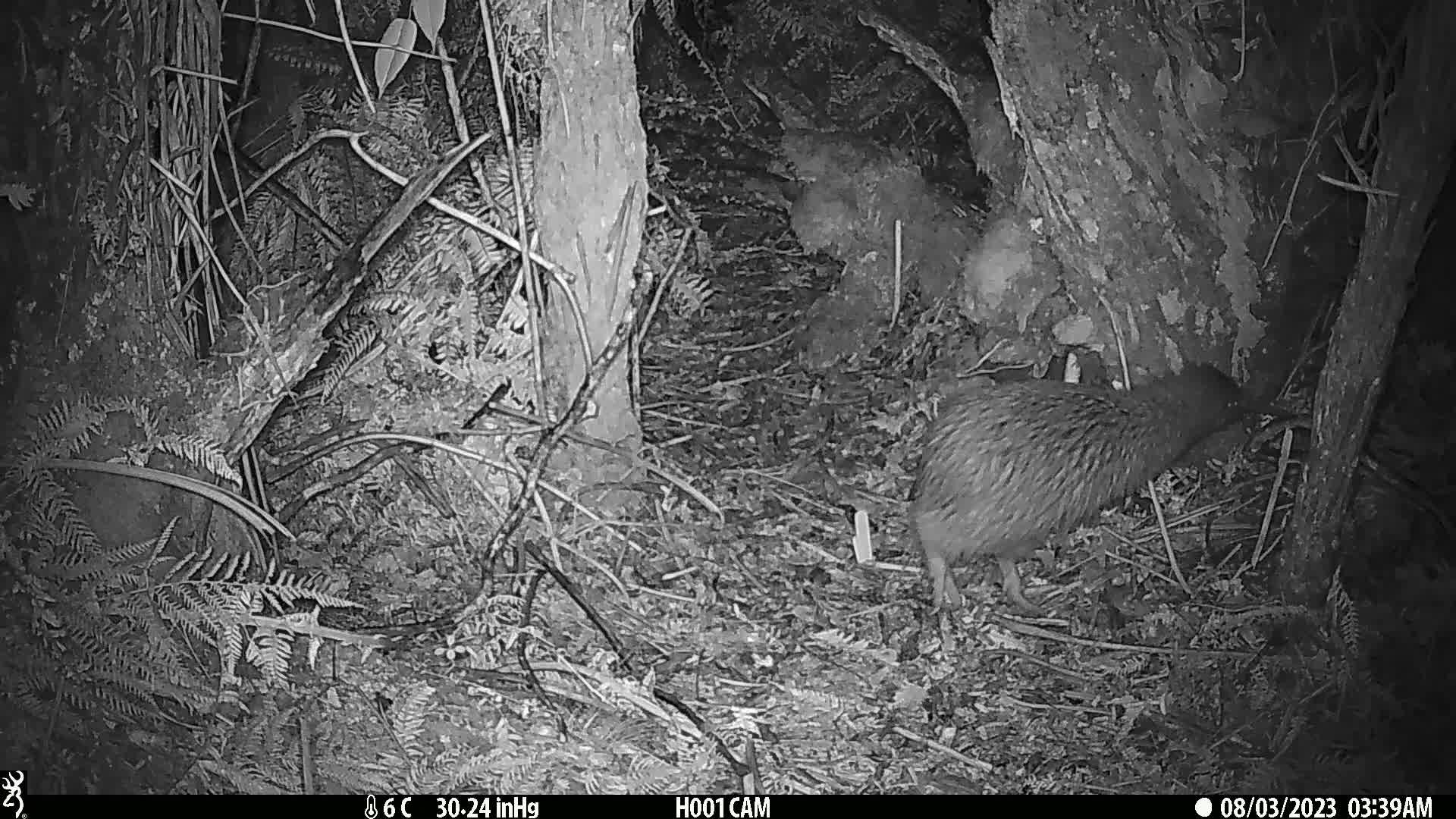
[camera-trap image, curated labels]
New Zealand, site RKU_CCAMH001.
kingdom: Animalia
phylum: Chordata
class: Aves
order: Apterygiformes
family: Apterygidae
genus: Apteryx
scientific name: Apteryx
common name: kiwi